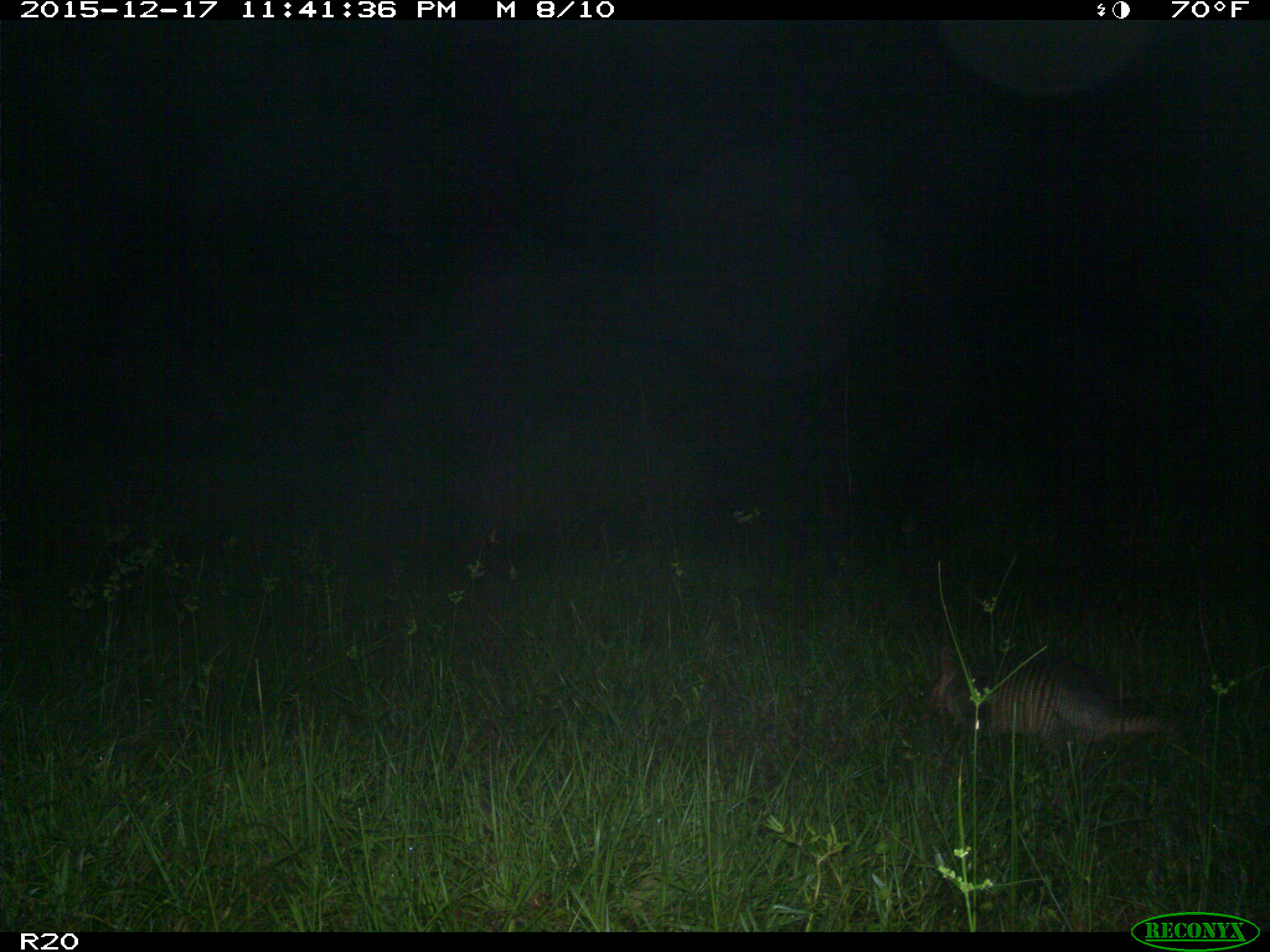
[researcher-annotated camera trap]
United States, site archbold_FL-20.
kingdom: Animalia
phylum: Chordata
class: Mammalia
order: Cingulata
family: Dasypodidae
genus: Dasypus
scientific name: Dasypus novemcinctus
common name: nine-banded armadillo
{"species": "Dasypus novemcinctus (nine-banded armadillo)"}